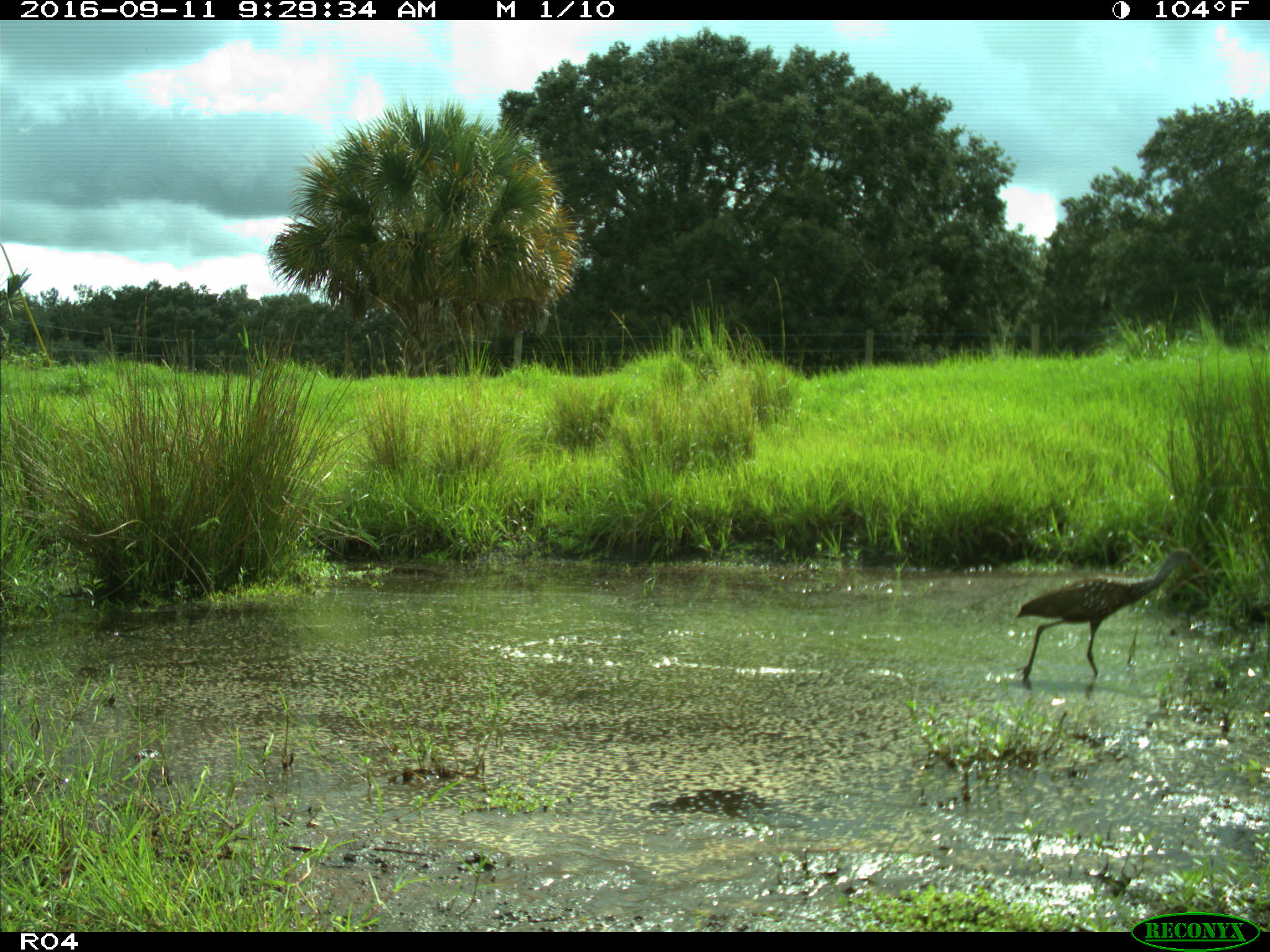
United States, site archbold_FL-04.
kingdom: Animalia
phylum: Chordata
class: Aves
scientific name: Aves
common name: birds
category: unidentified bird